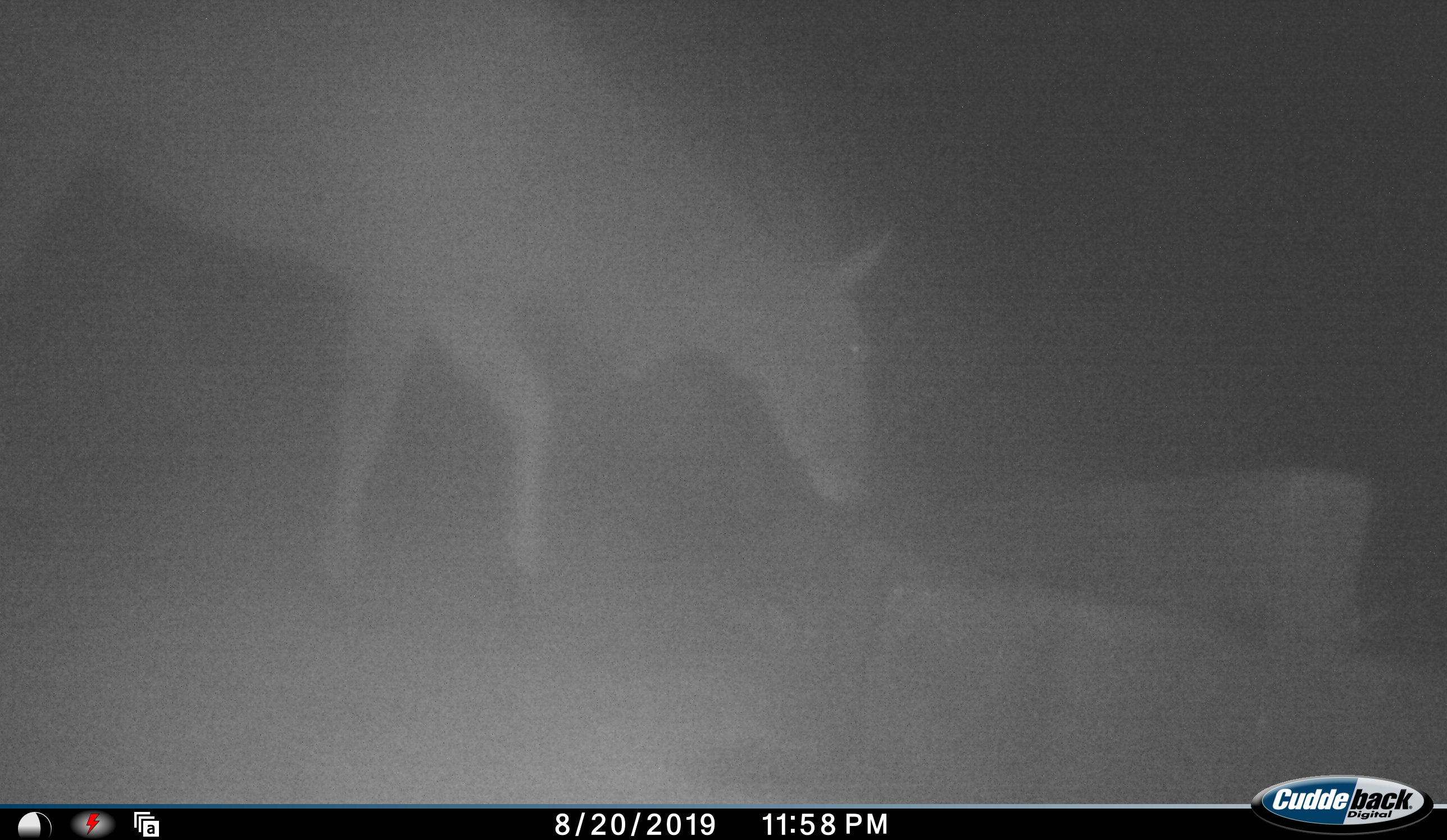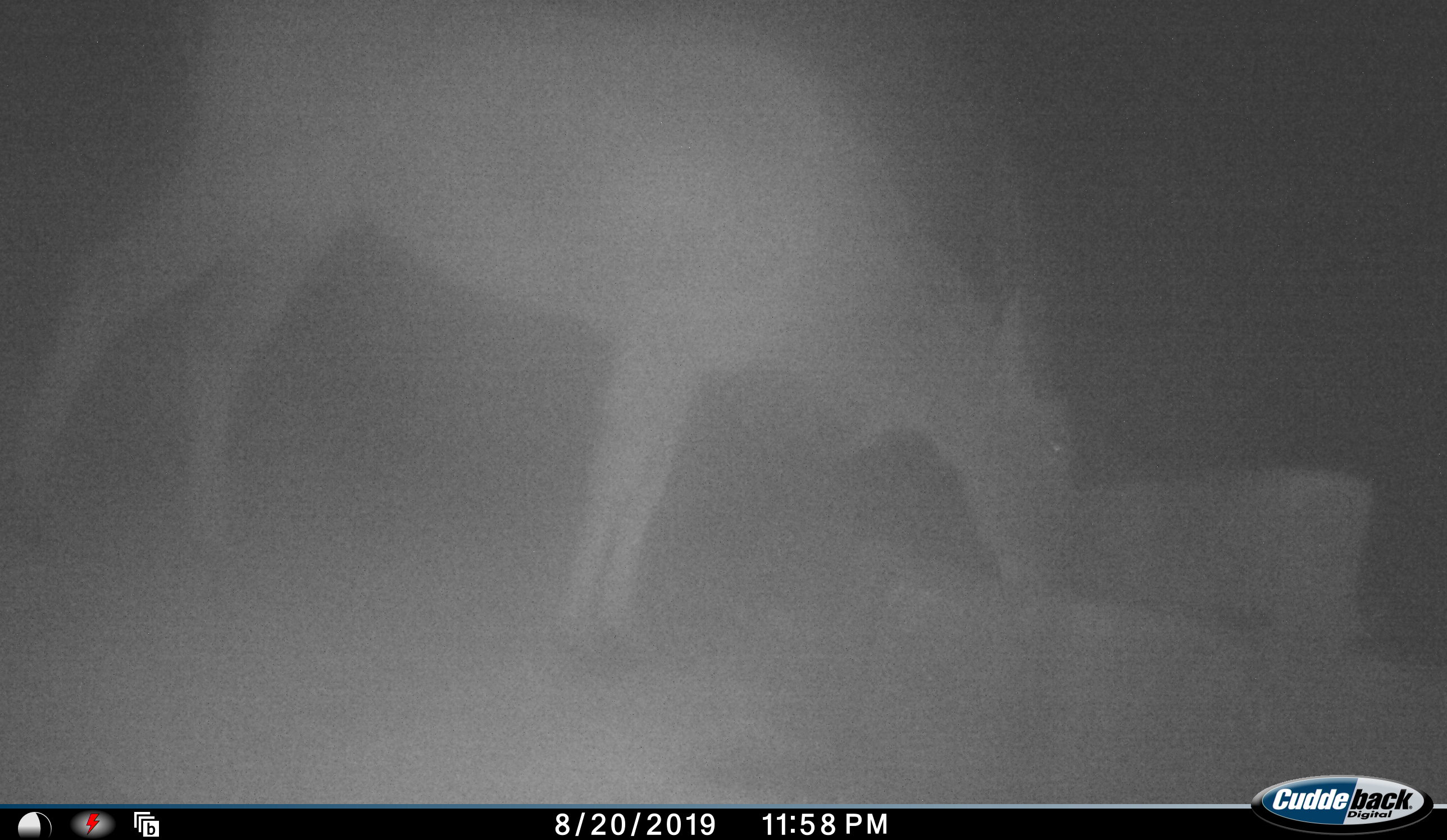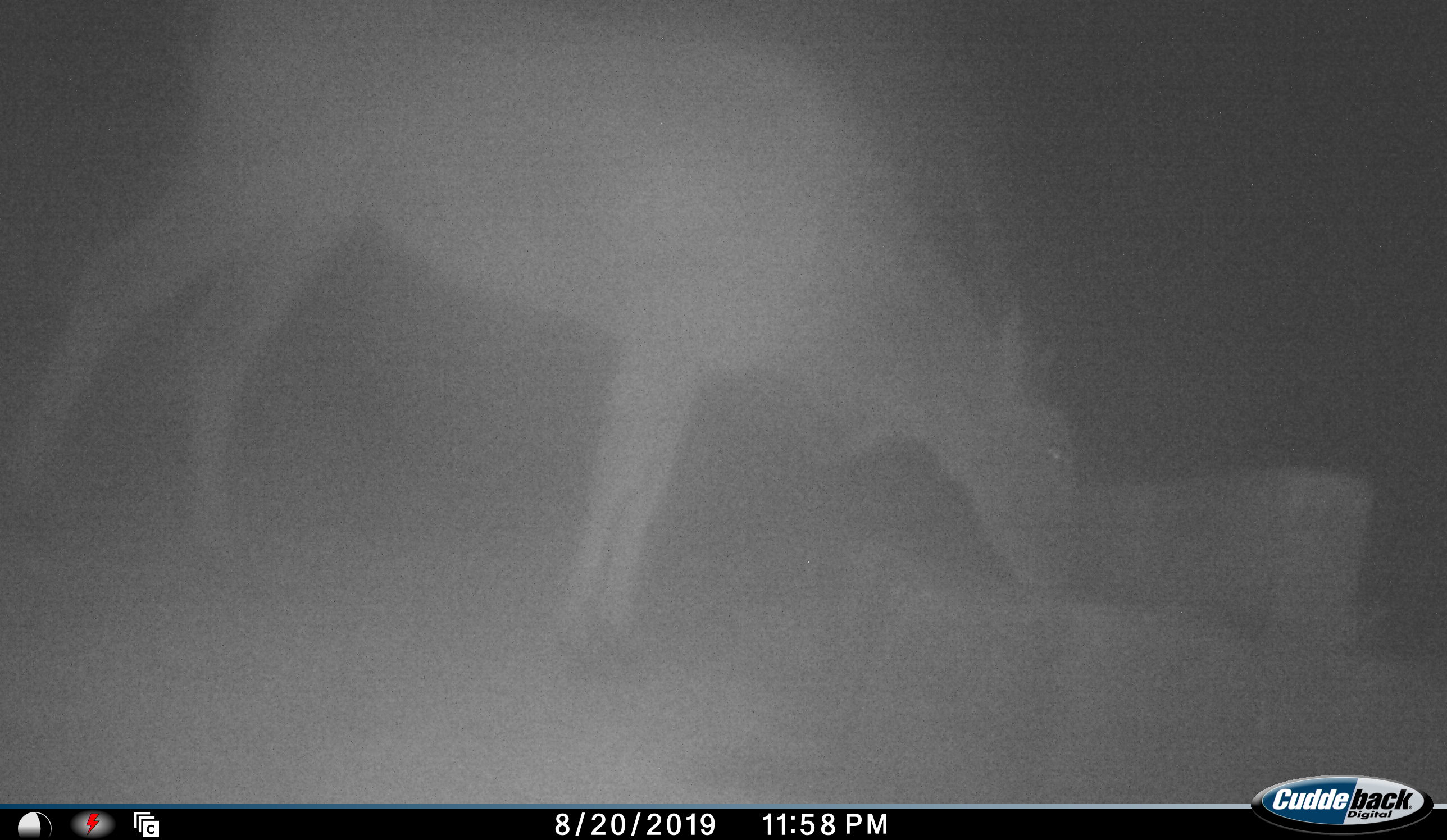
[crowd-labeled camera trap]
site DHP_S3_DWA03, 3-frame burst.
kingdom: Animalia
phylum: Chordata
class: Mammalia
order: Artiodactyla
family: Bovidae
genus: Tragelaphus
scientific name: Tragelaphus oryx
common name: eland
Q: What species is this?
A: Eland (Tragelaphus oryx).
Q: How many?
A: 1.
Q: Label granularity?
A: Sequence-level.